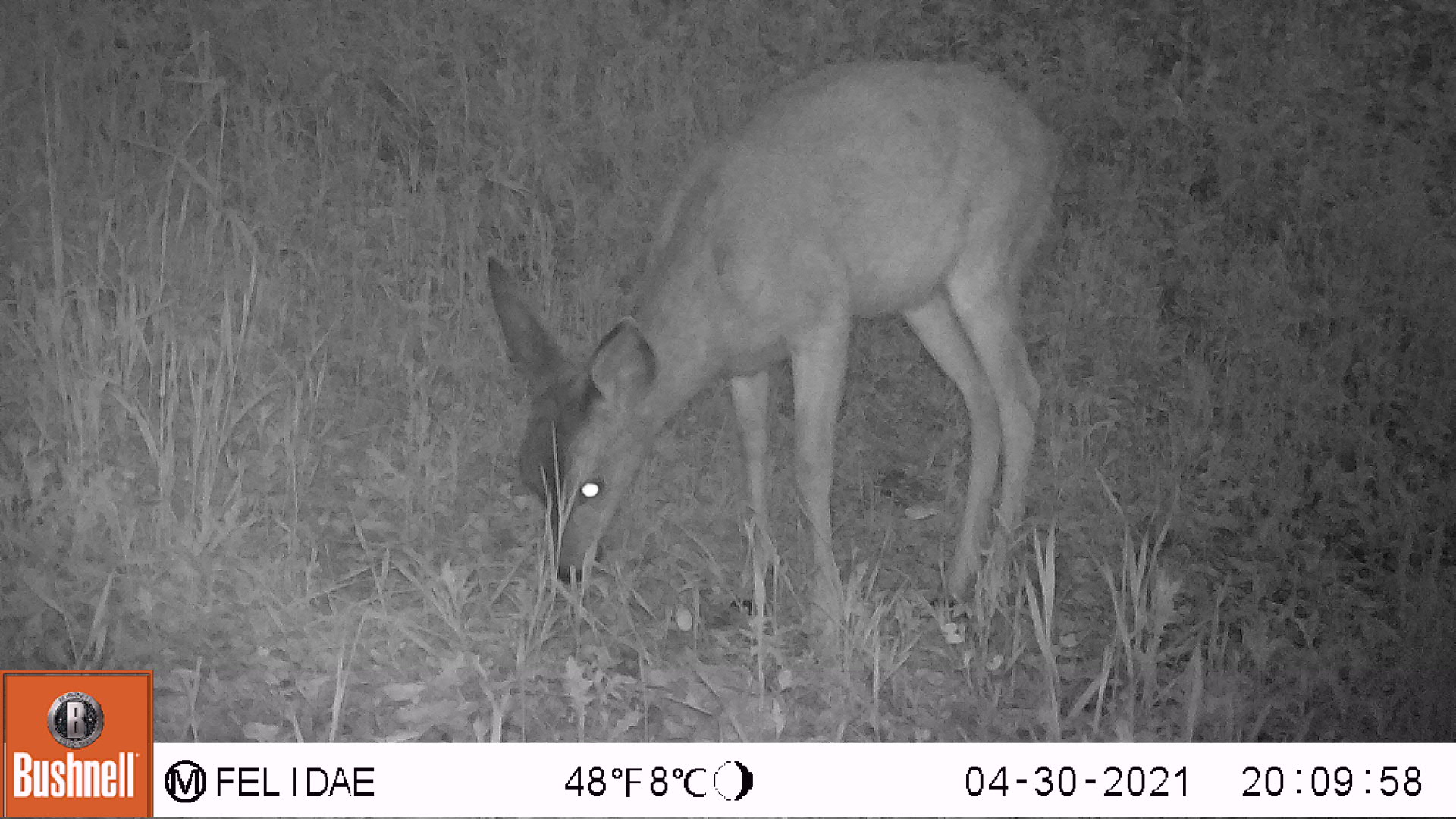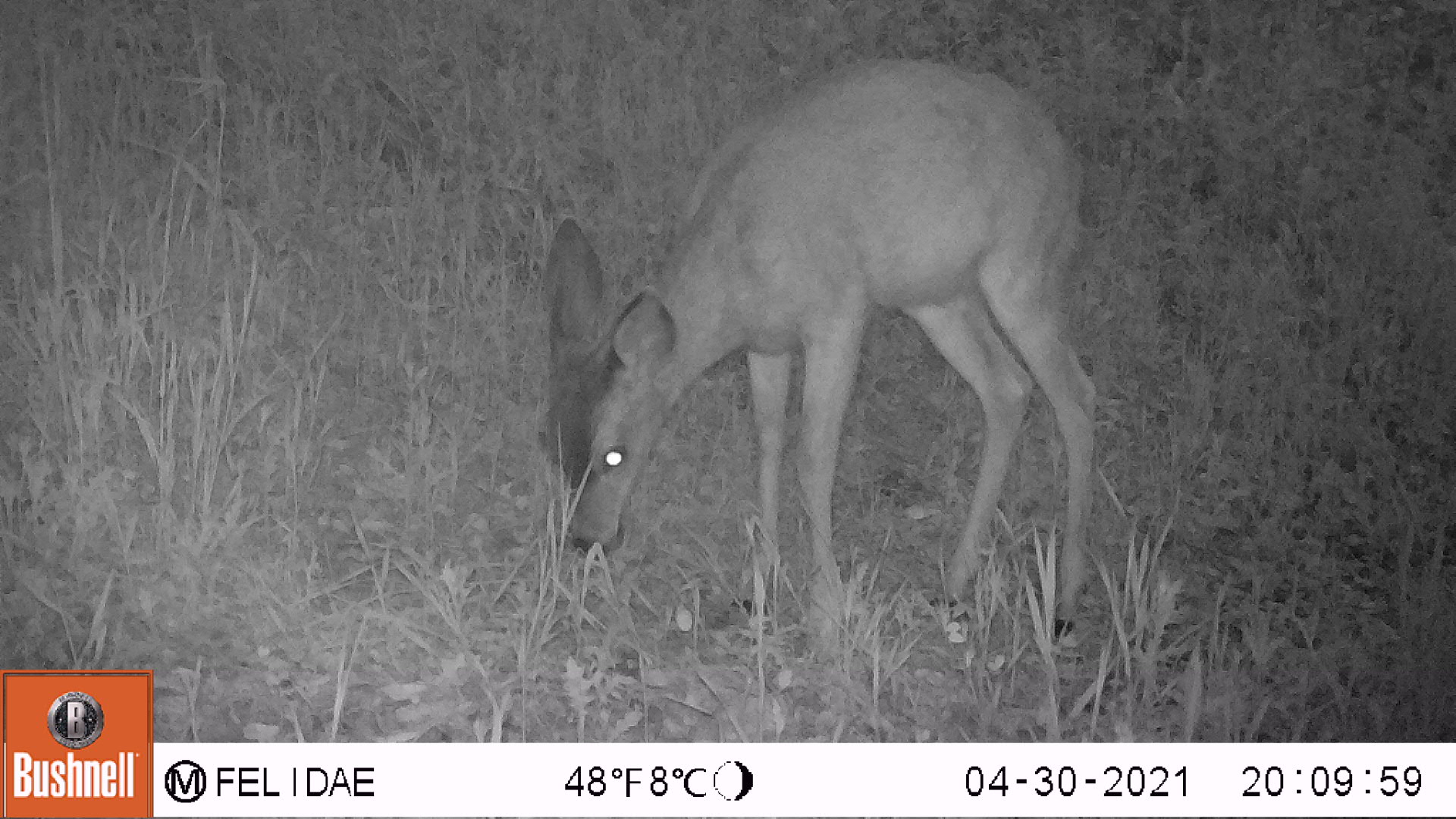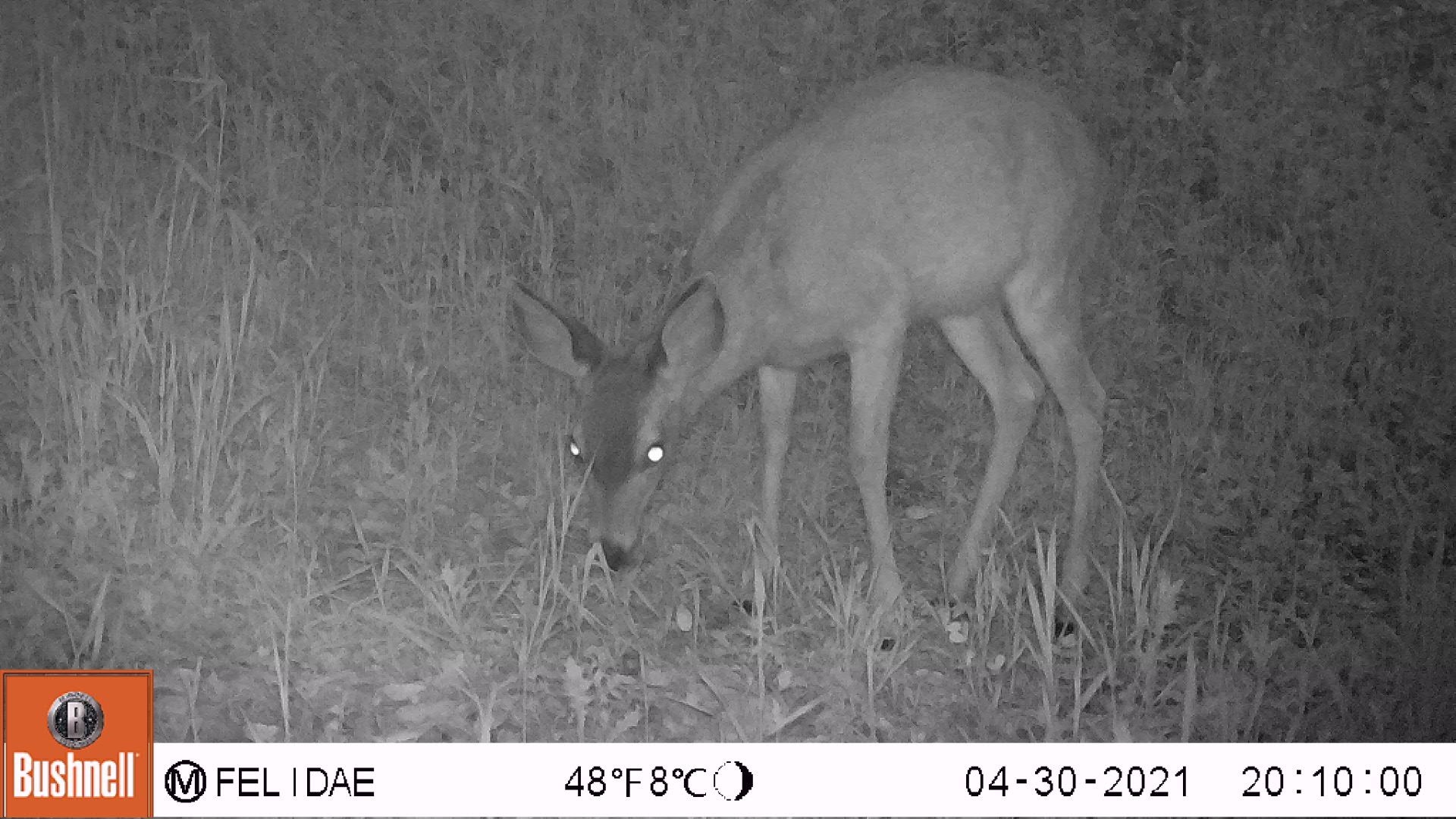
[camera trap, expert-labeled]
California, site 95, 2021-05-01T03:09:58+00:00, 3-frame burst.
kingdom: Animalia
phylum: Chordata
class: Mammalia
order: Artiodactyla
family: Cervidae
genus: Odocoileus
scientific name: Odocoileus hemionus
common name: mule deer